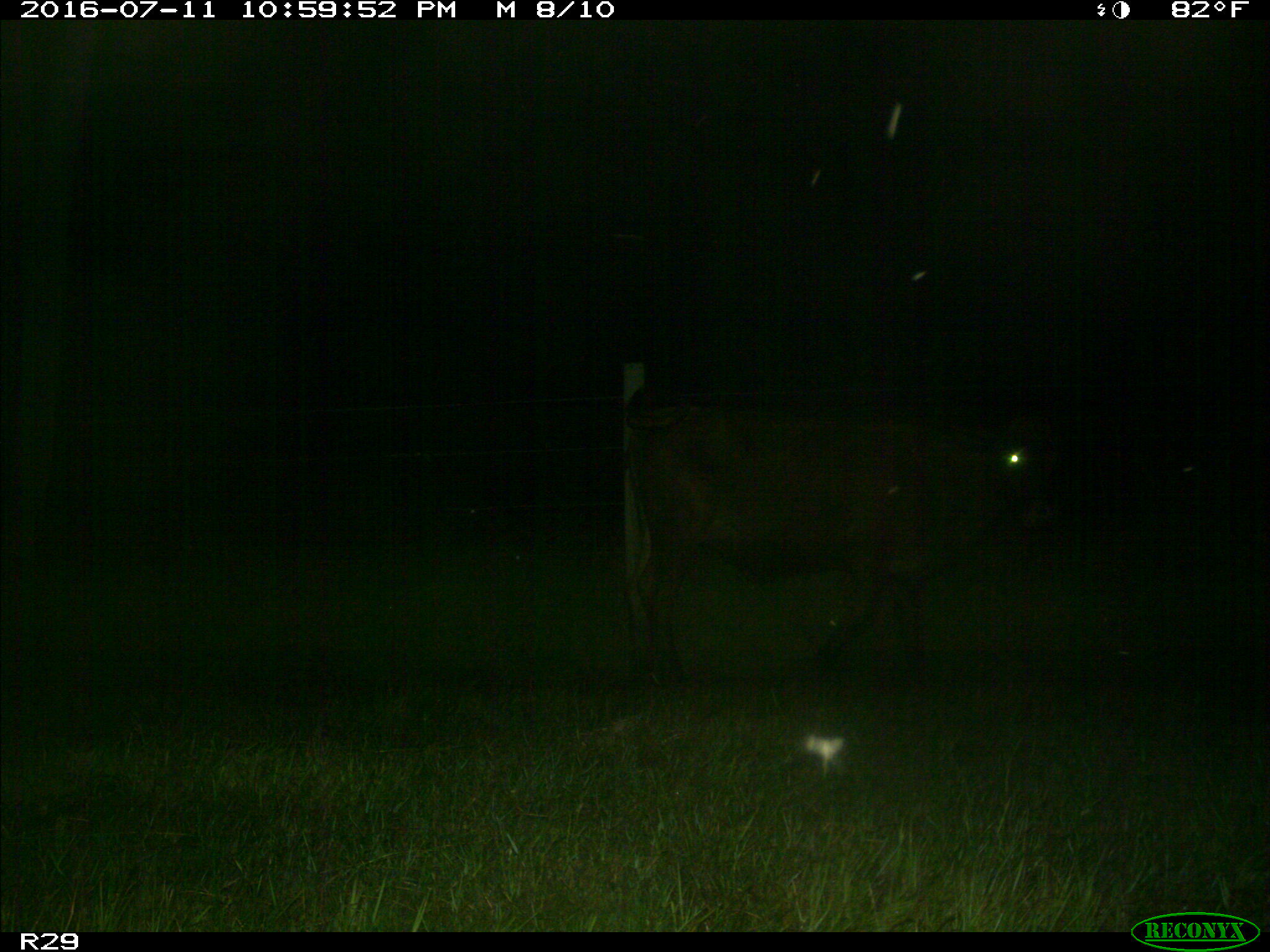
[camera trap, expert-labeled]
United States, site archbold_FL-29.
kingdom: Animalia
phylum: Chordata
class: Mammalia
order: Artiodactyla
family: Bovidae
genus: Bos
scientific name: Bos taurus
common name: domestic cow